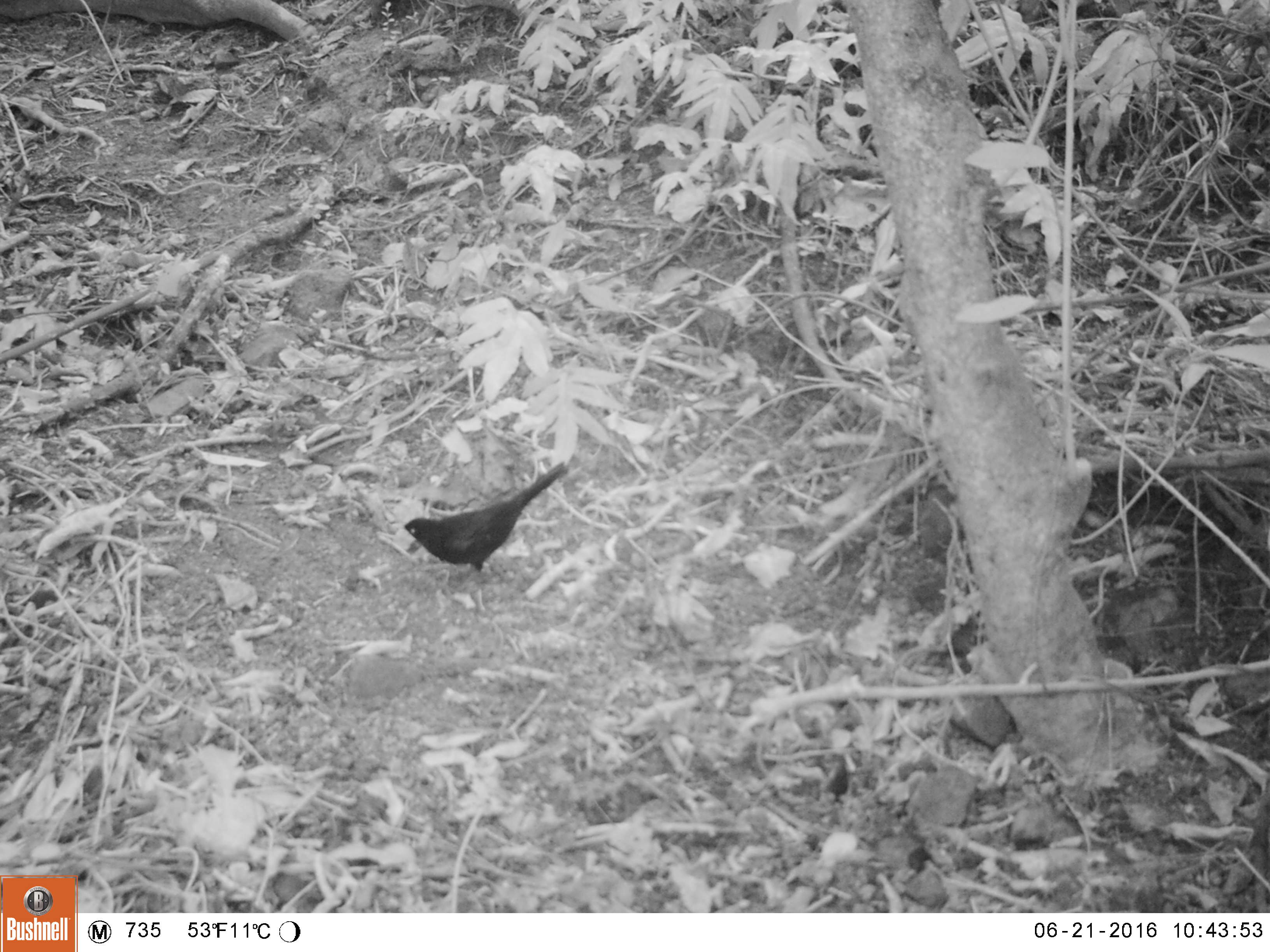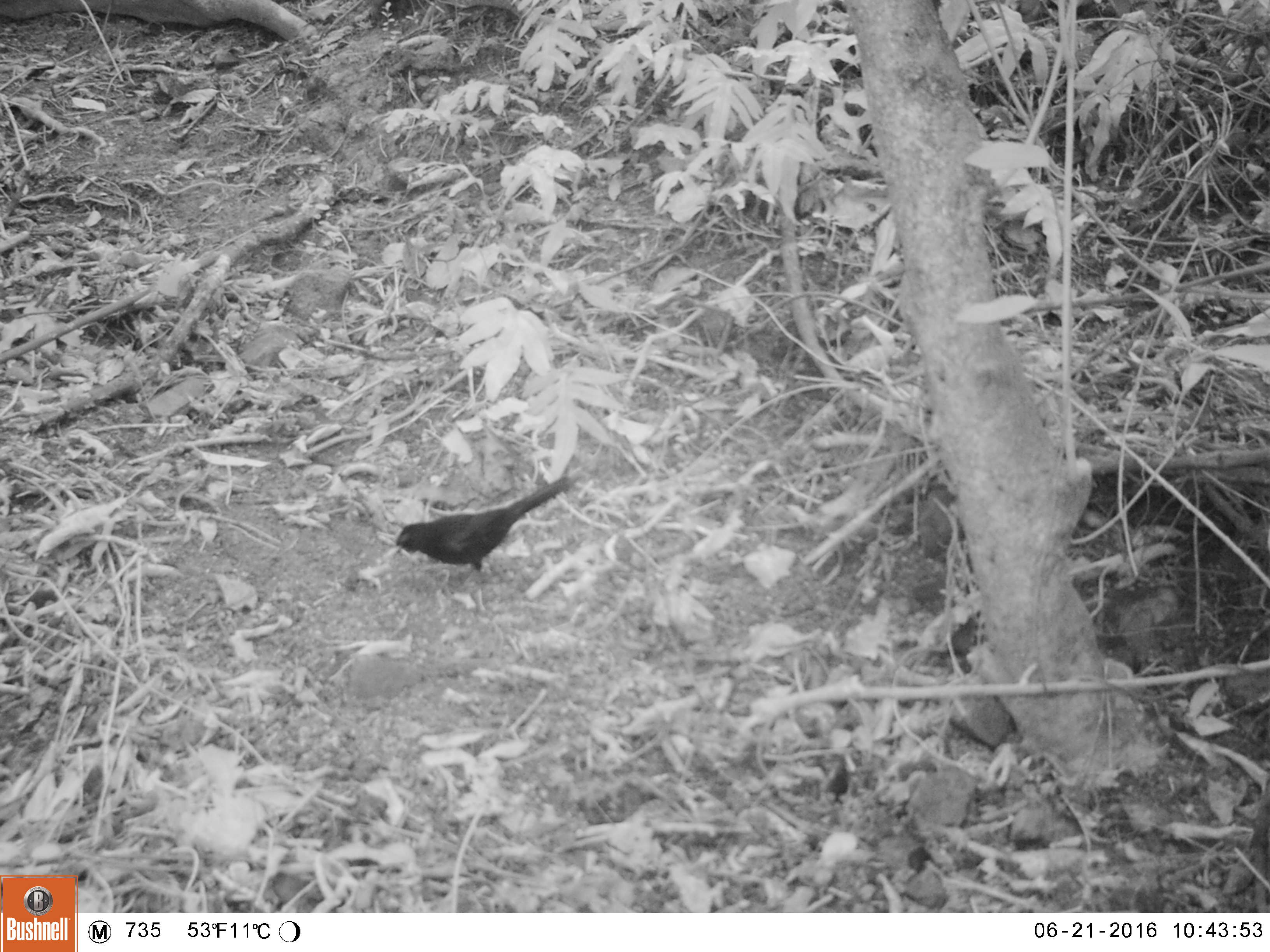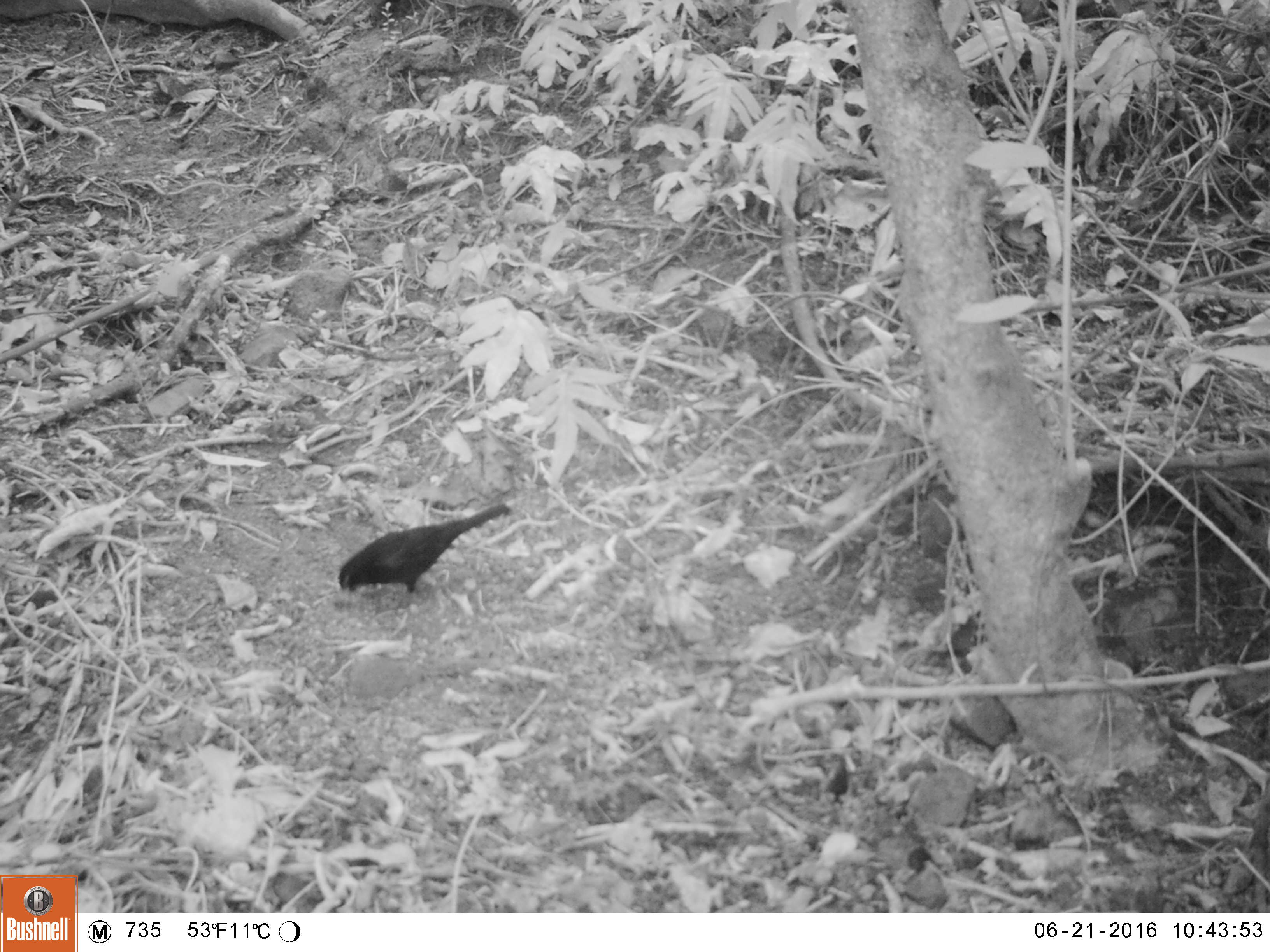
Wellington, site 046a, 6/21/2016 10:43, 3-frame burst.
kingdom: Animalia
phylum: Chordata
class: Aves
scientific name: Aves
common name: bird